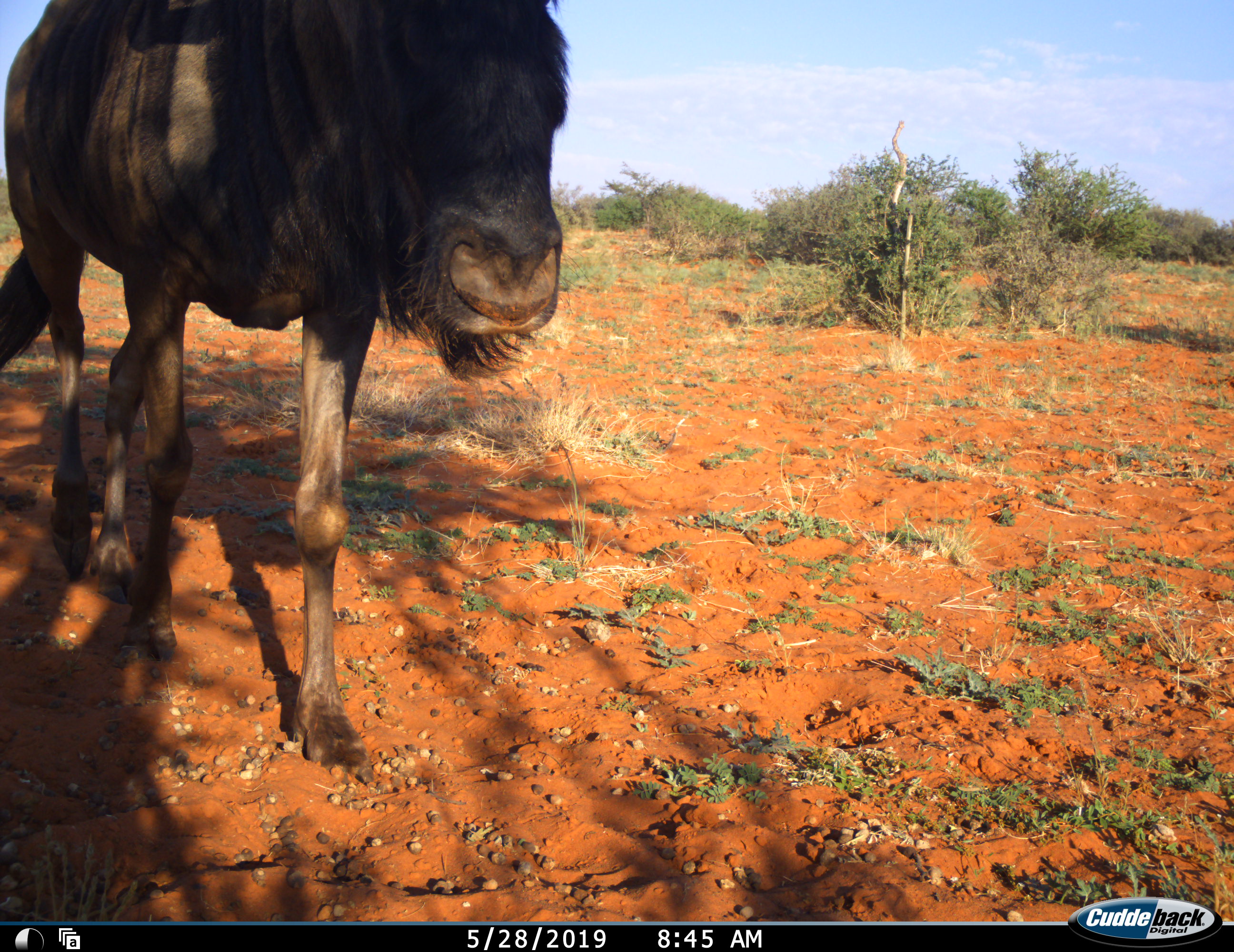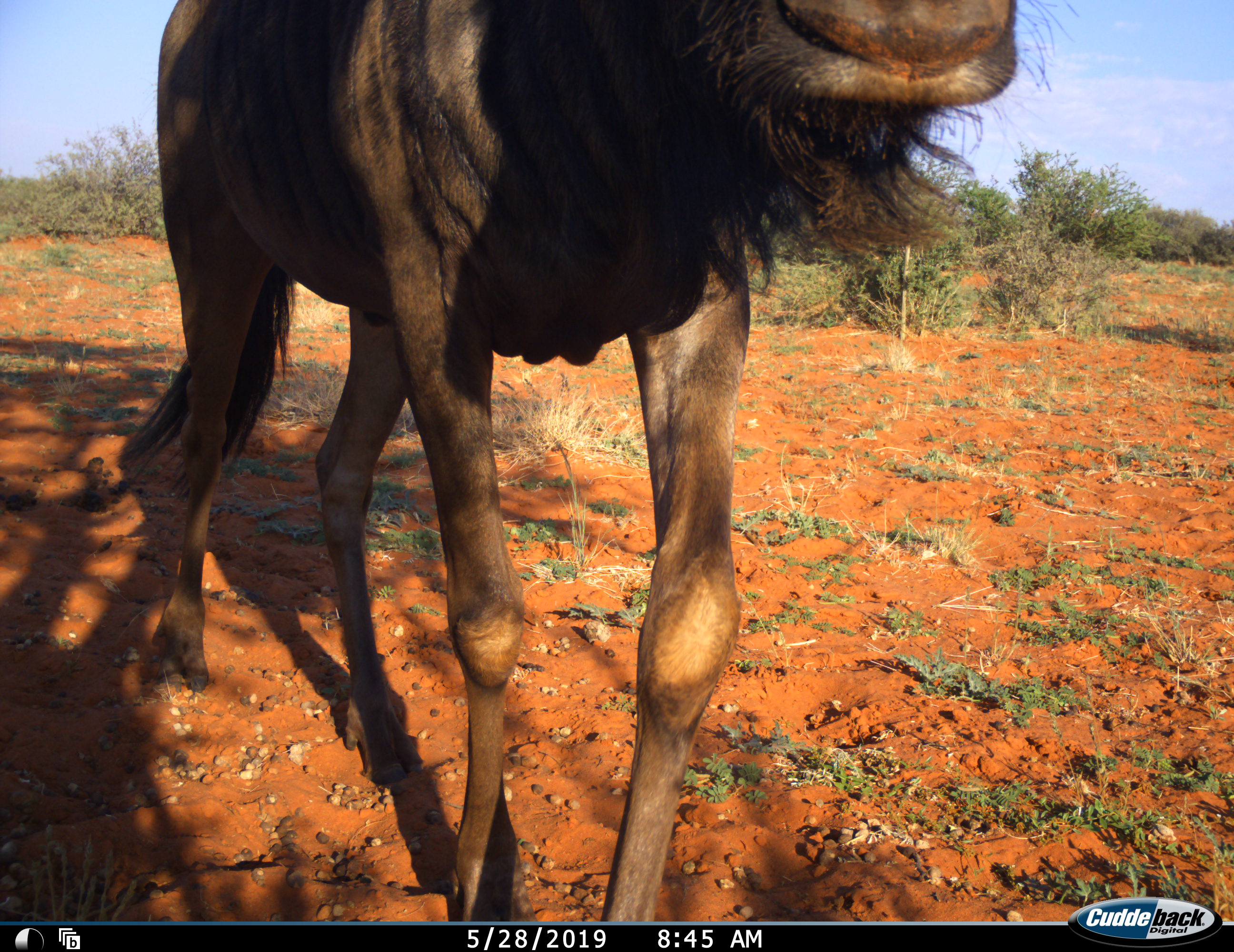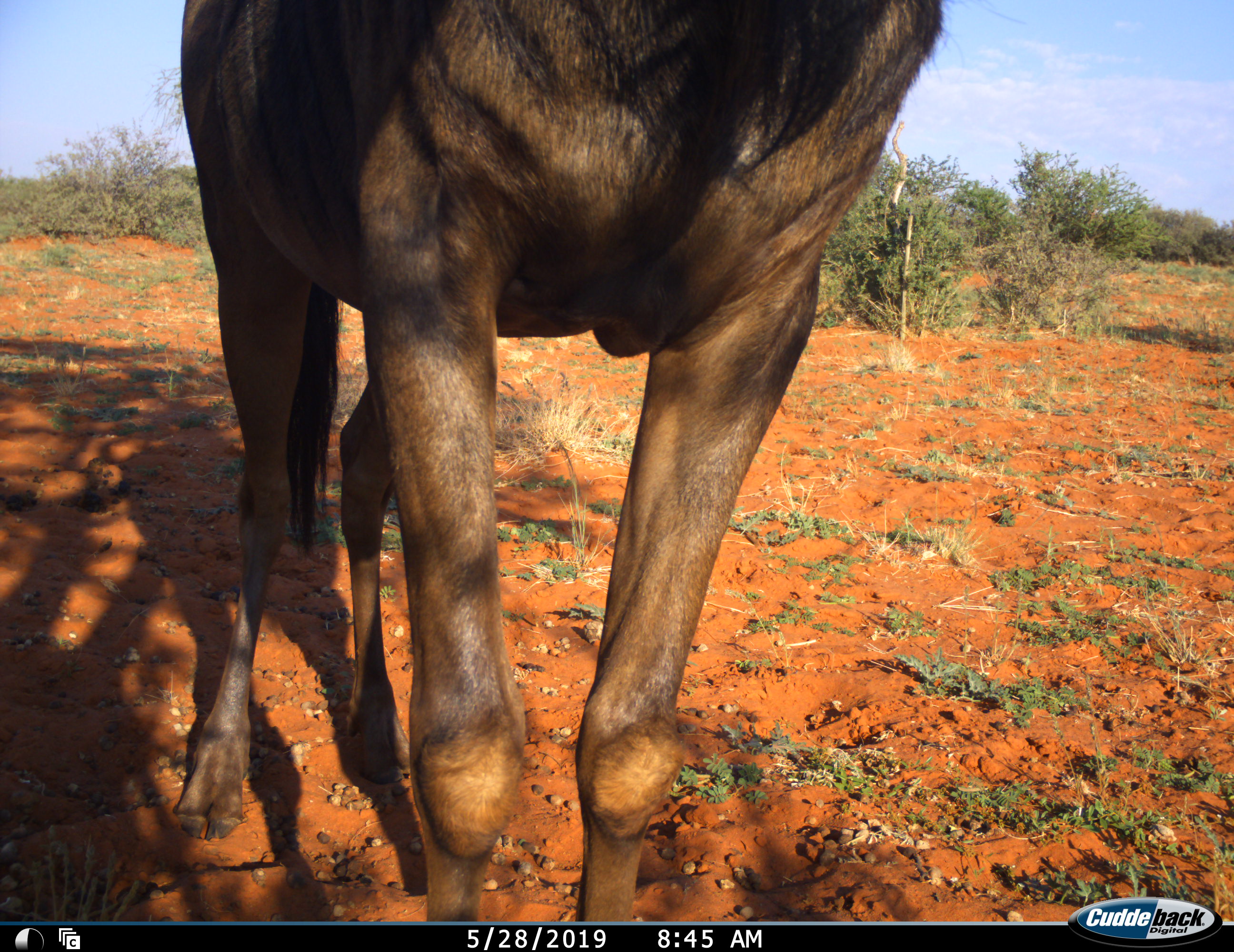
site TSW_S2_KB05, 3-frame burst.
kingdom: Animalia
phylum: Chordata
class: Mammalia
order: Artiodactyla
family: Bovidae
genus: Connochaetes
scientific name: Connochaetes taurinus taurinus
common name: blue wildebeest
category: wildebeestblue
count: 1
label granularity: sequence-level